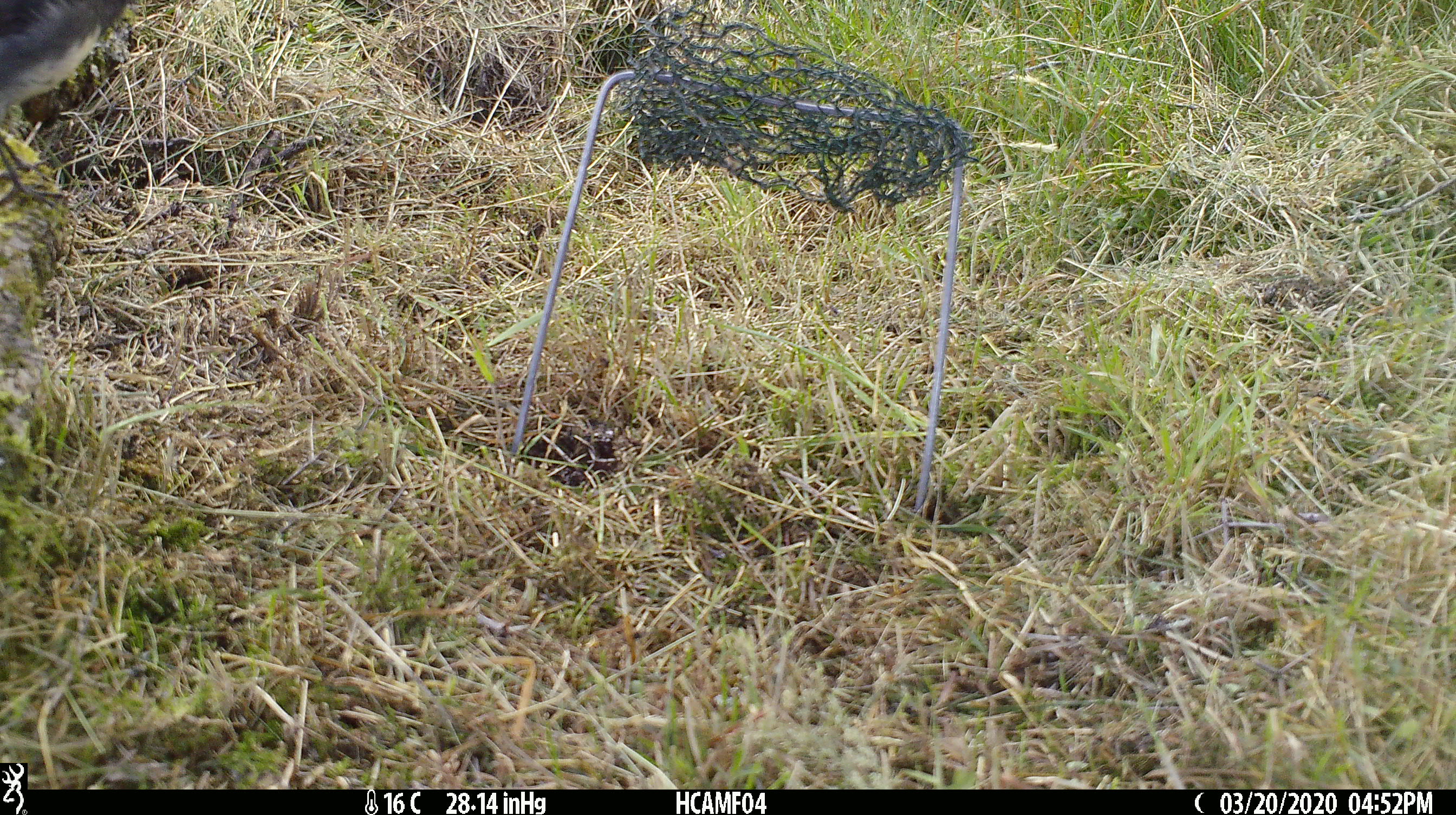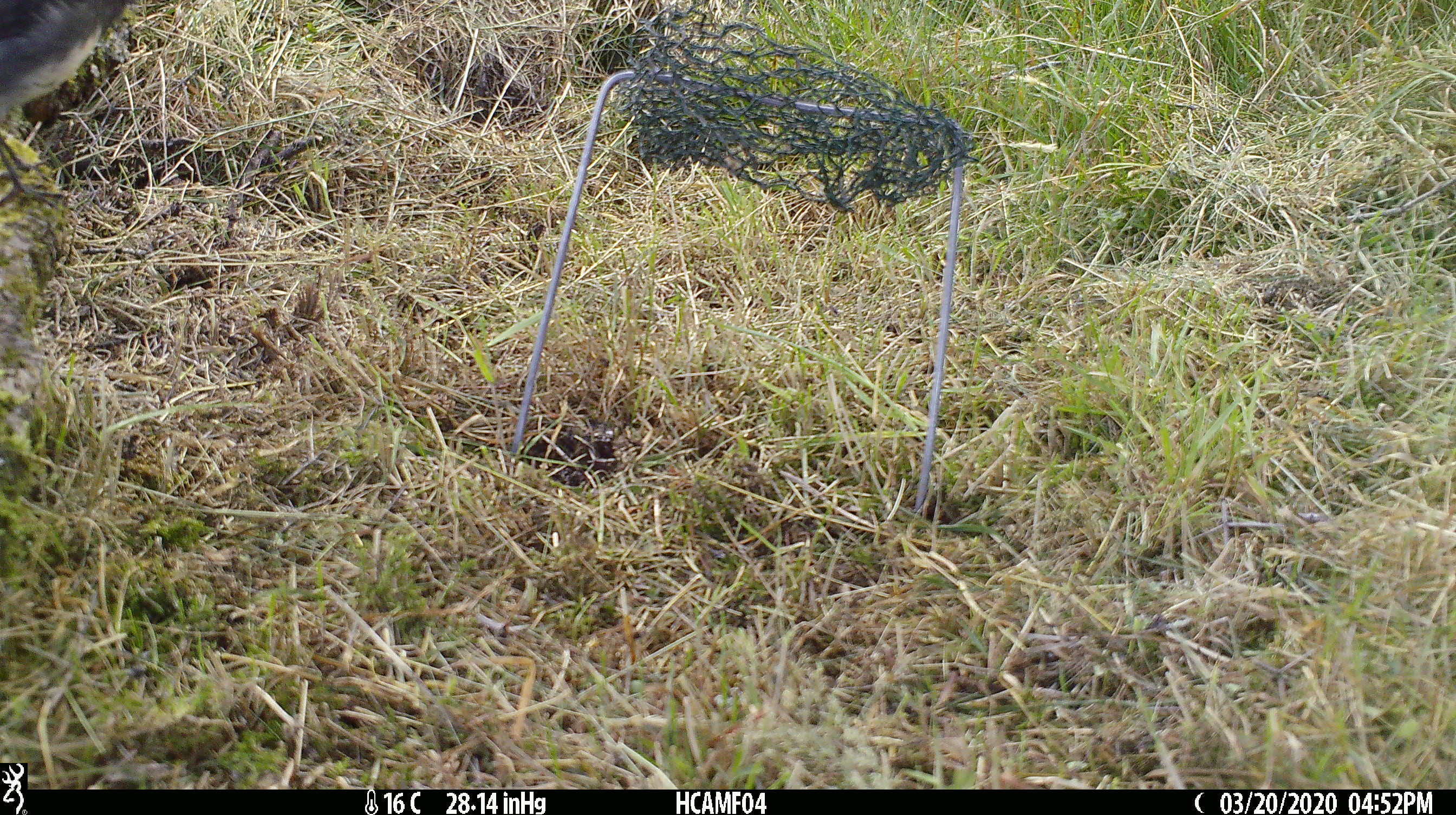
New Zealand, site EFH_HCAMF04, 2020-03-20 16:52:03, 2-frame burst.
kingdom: Animalia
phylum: Chordata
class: Aves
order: Passeriformes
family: Petroicidae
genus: Petroica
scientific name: Petroica australis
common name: new zealand robin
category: robin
Robin (new zealand robin) (Petroica australis).